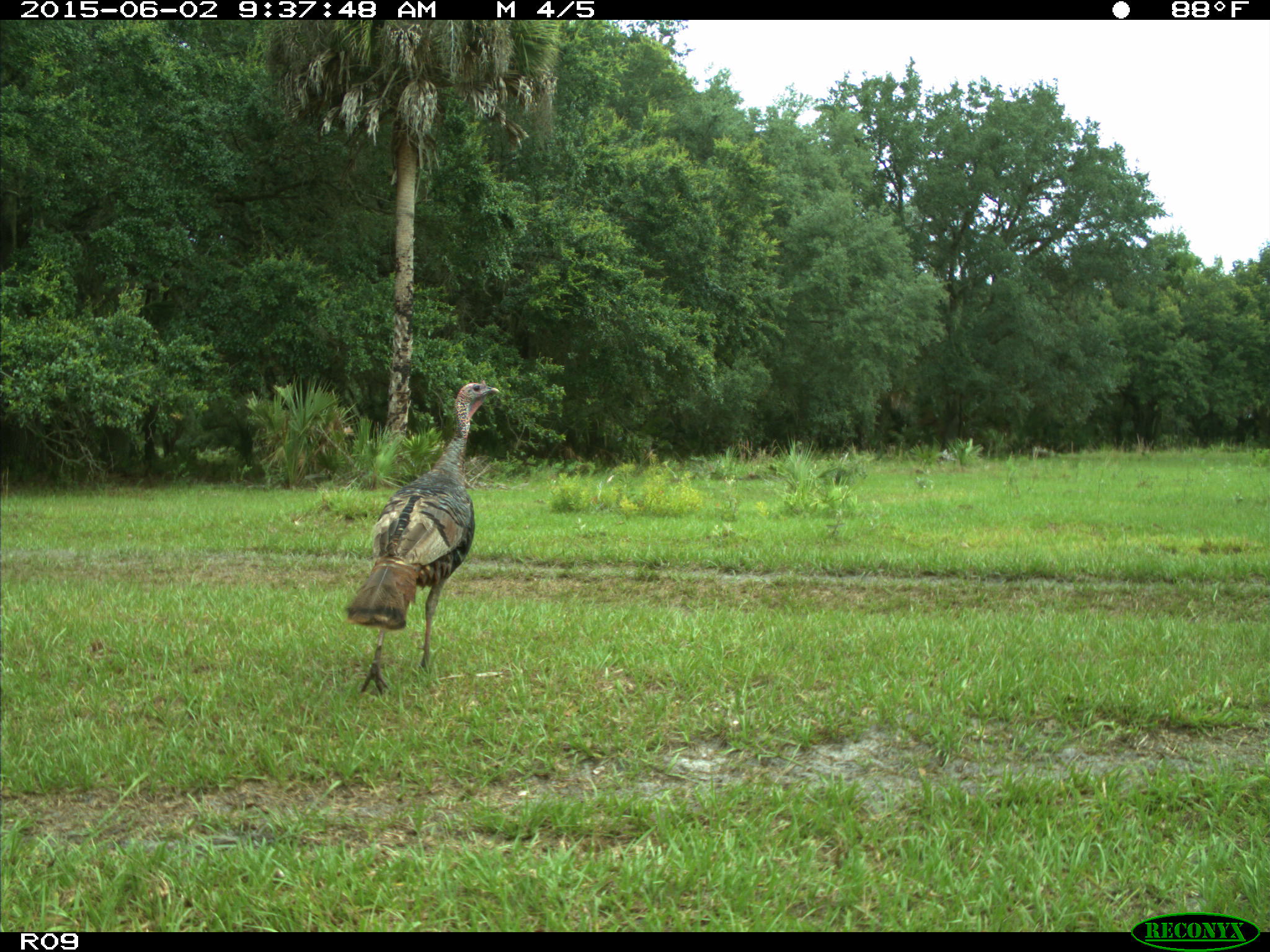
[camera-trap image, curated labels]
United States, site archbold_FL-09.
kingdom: Animalia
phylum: Chordata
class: Aves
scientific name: Aves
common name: birds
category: unidentified bird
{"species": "unidentified bird (birds) (Aves)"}